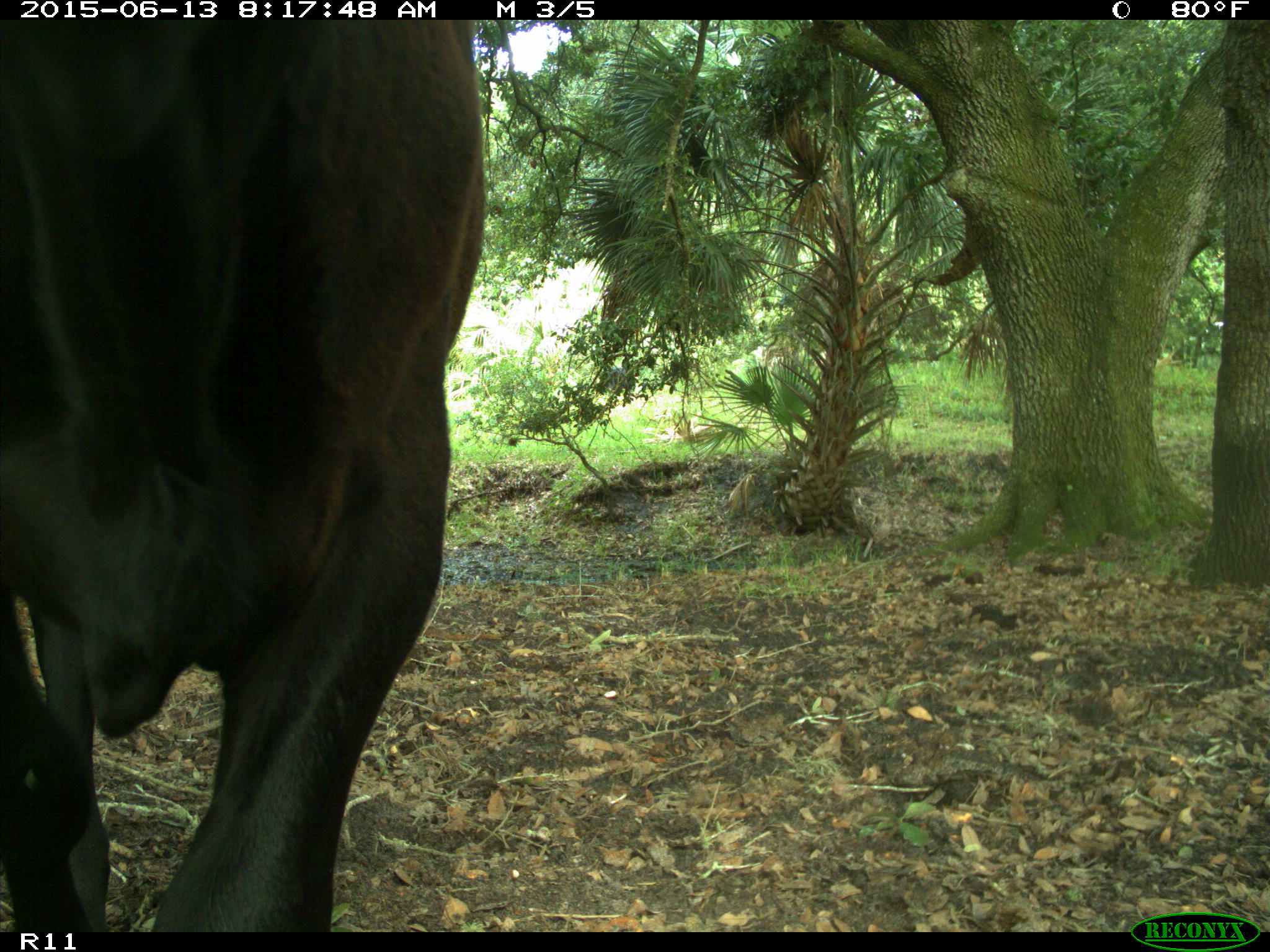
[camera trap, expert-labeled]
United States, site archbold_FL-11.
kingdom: Animalia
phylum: Chordata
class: Mammalia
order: Artiodactyla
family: Bovidae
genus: Bos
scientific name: Bos taurus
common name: domestic cow